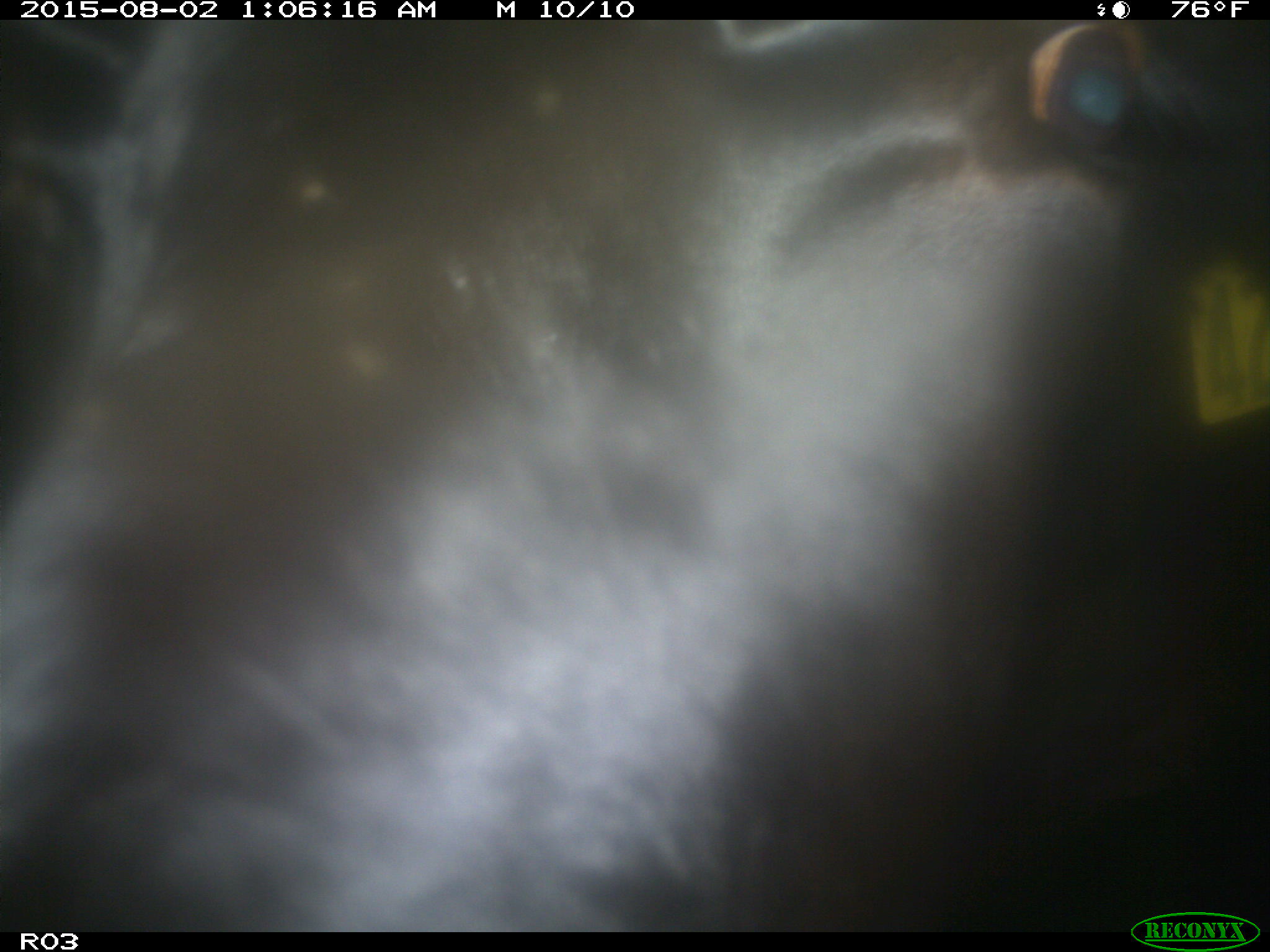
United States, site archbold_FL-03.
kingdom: Animalia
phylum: Chordata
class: Mammalia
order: Artiodactyla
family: Bovidae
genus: Bos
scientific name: Bos taurus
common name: domestic cow